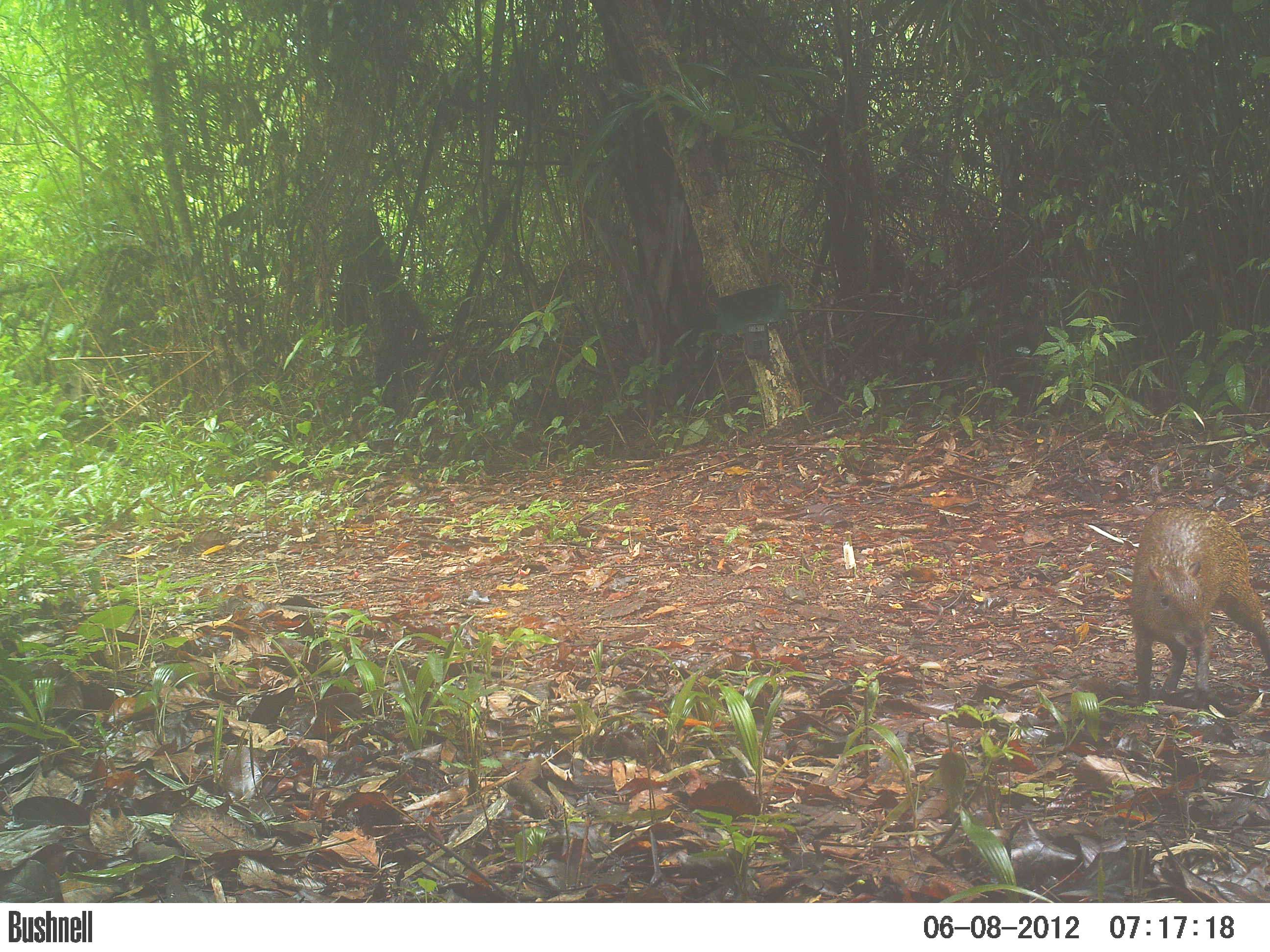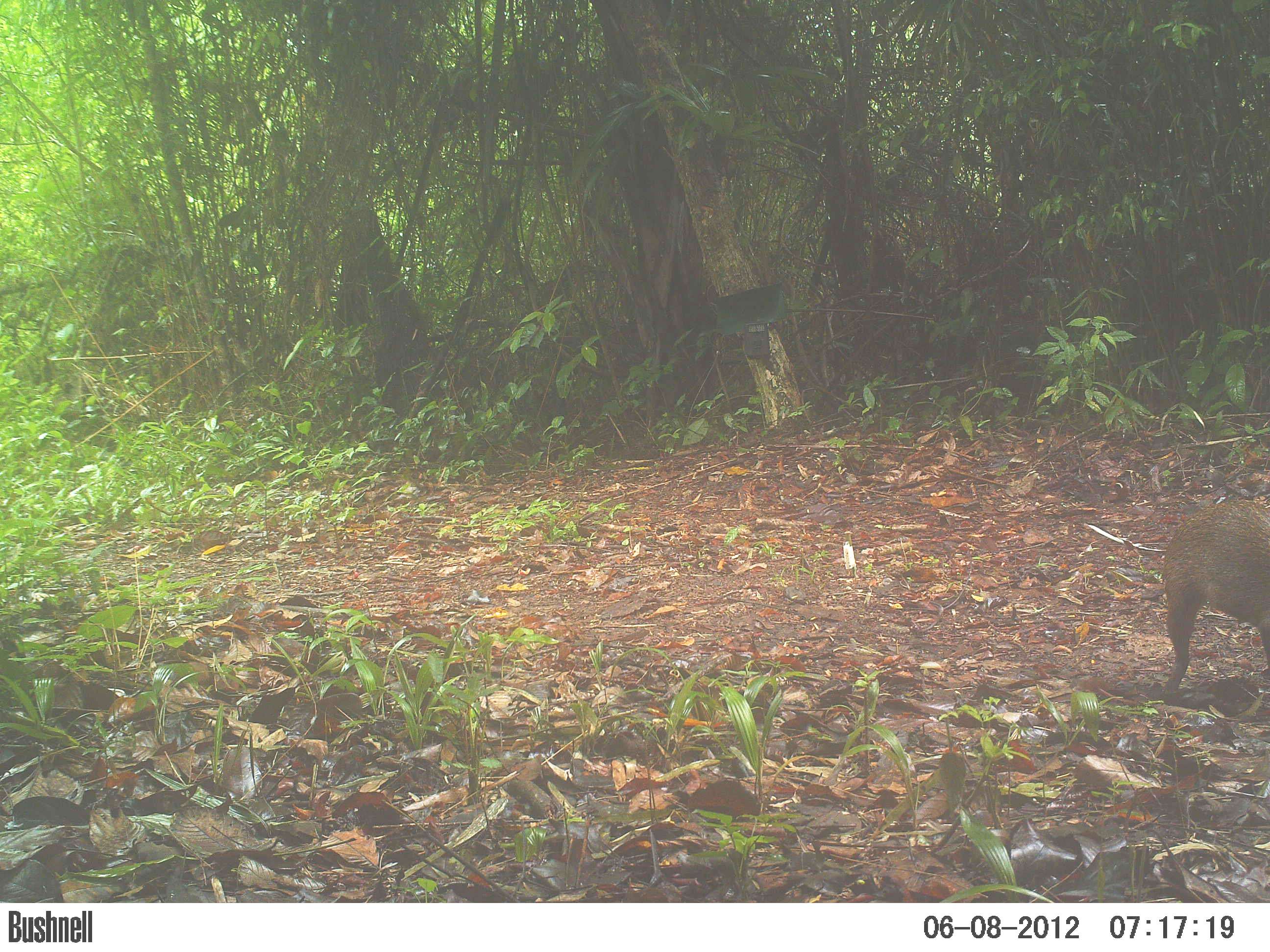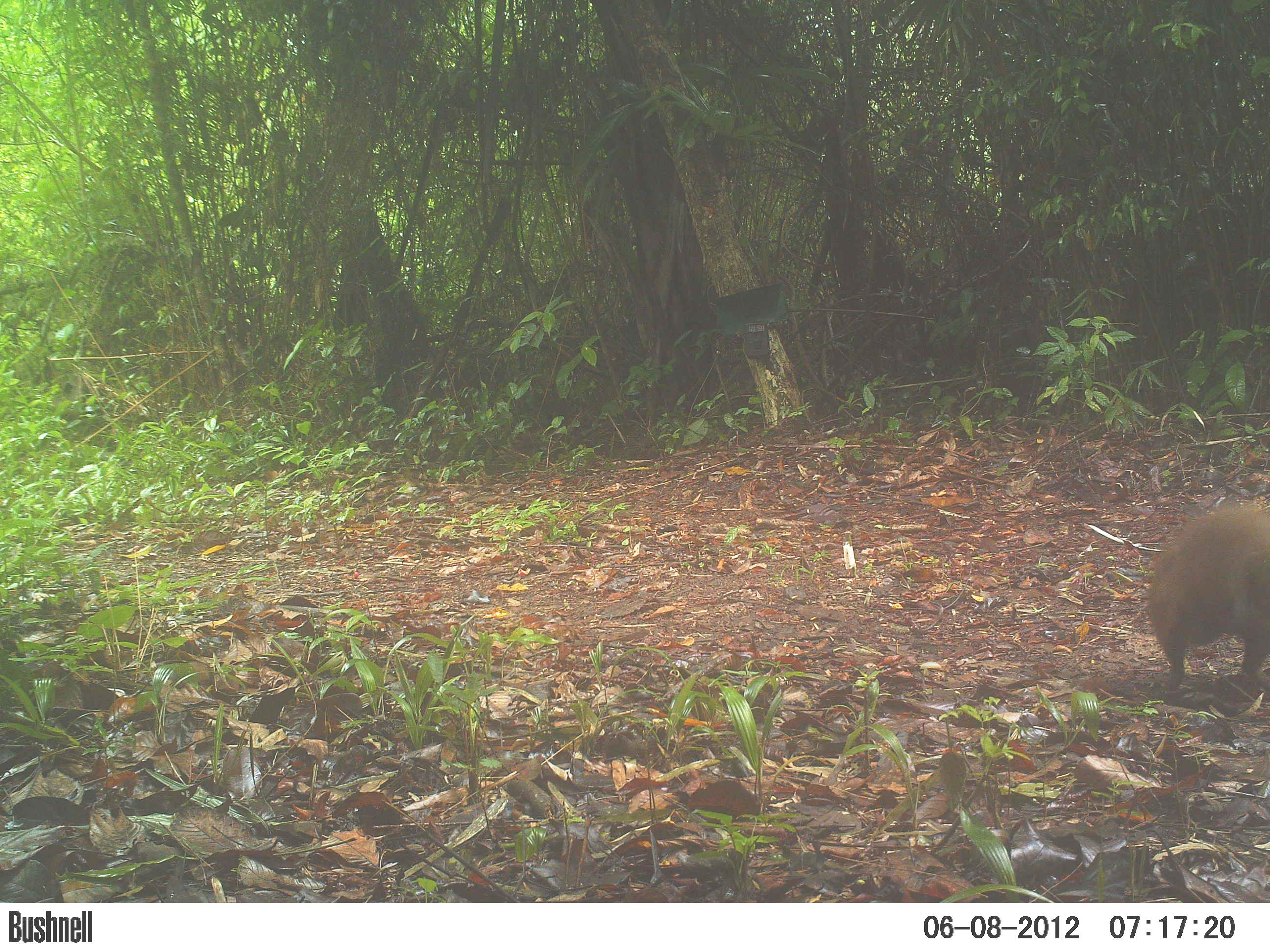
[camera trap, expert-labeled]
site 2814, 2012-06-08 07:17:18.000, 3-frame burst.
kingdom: Animalia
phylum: Chordata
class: Mammalia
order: Rodentia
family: Dasyproctidae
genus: Dasyprocta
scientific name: Dasyprocta punctata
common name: central american agouti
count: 1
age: adult